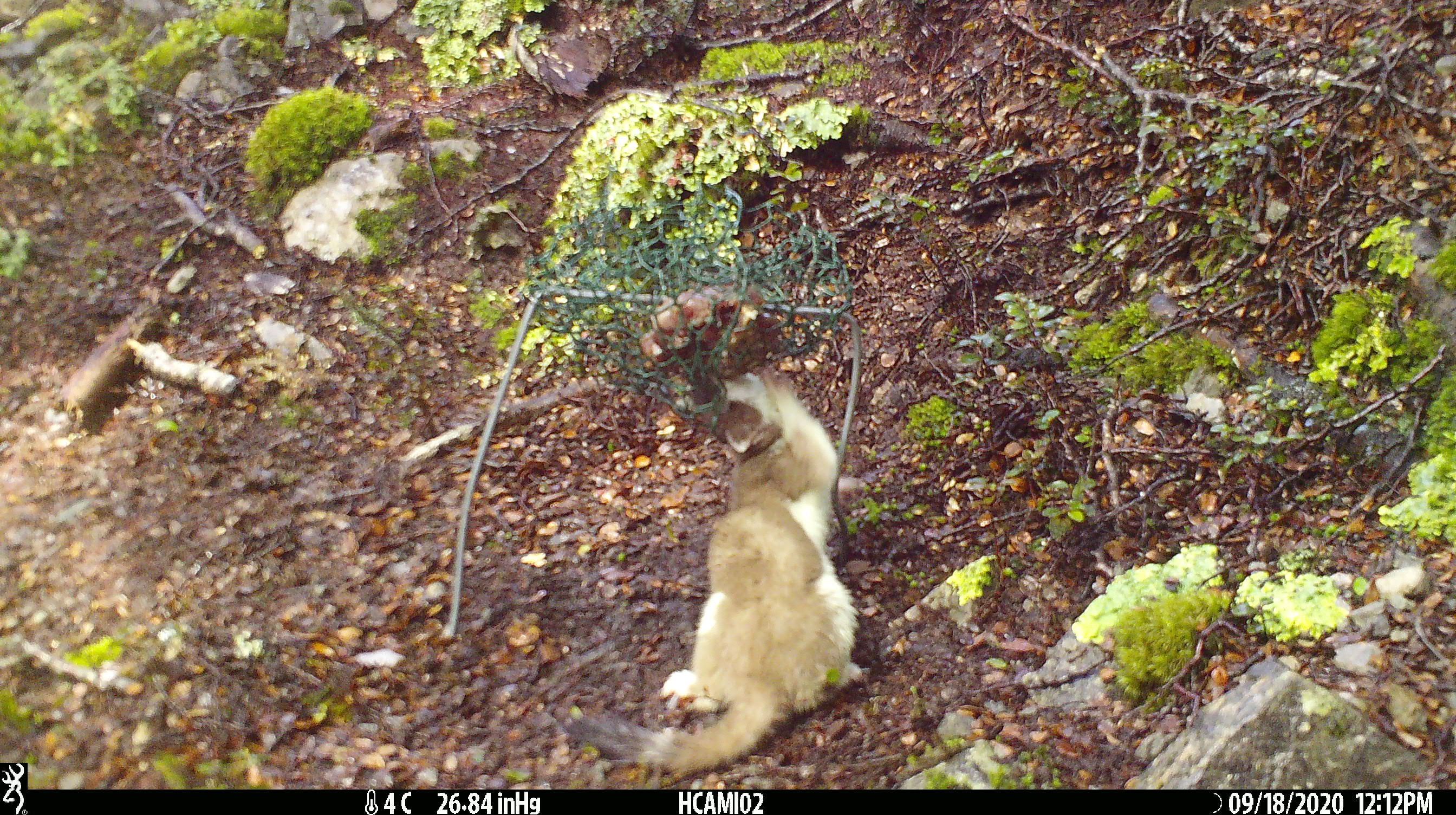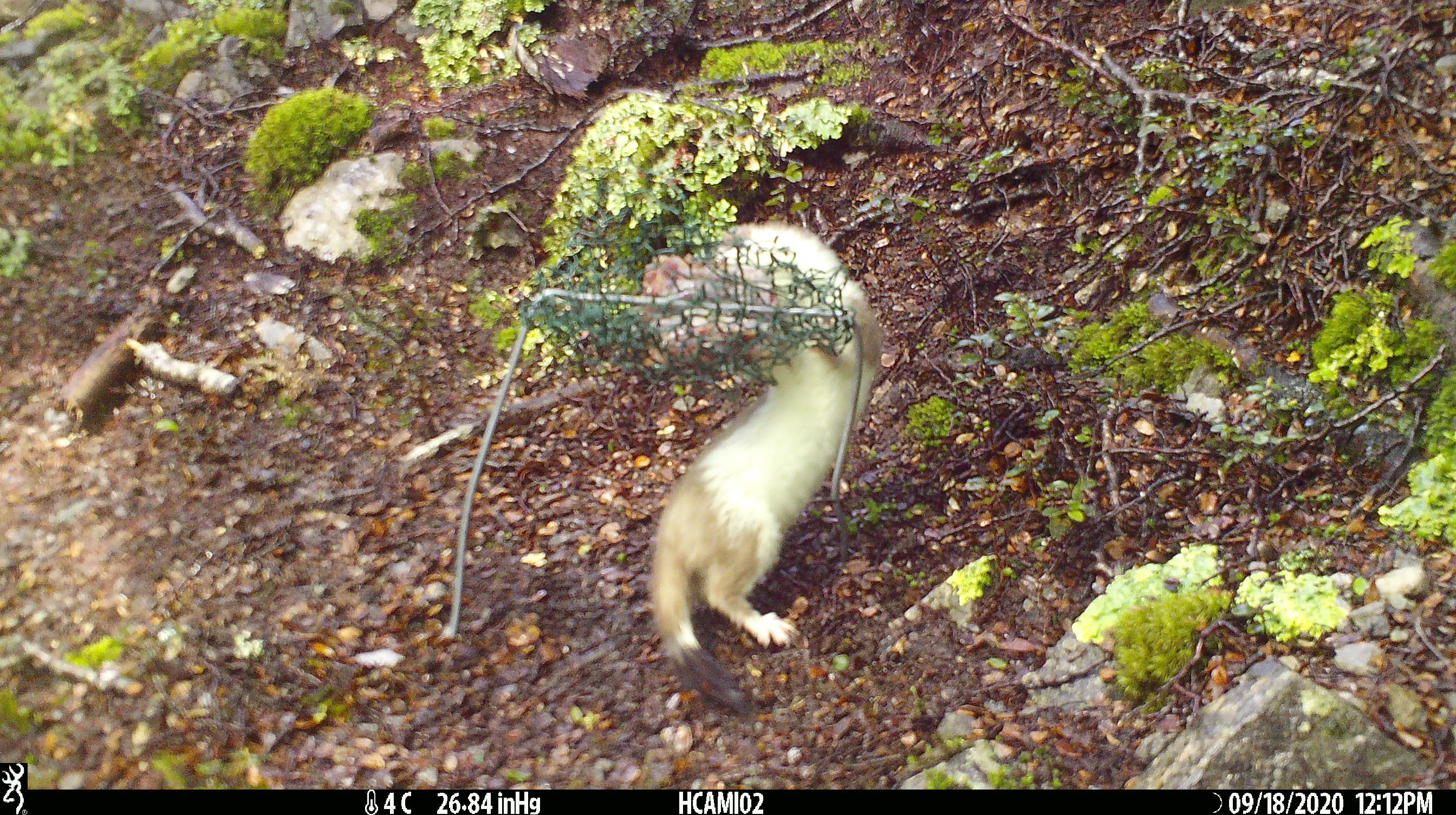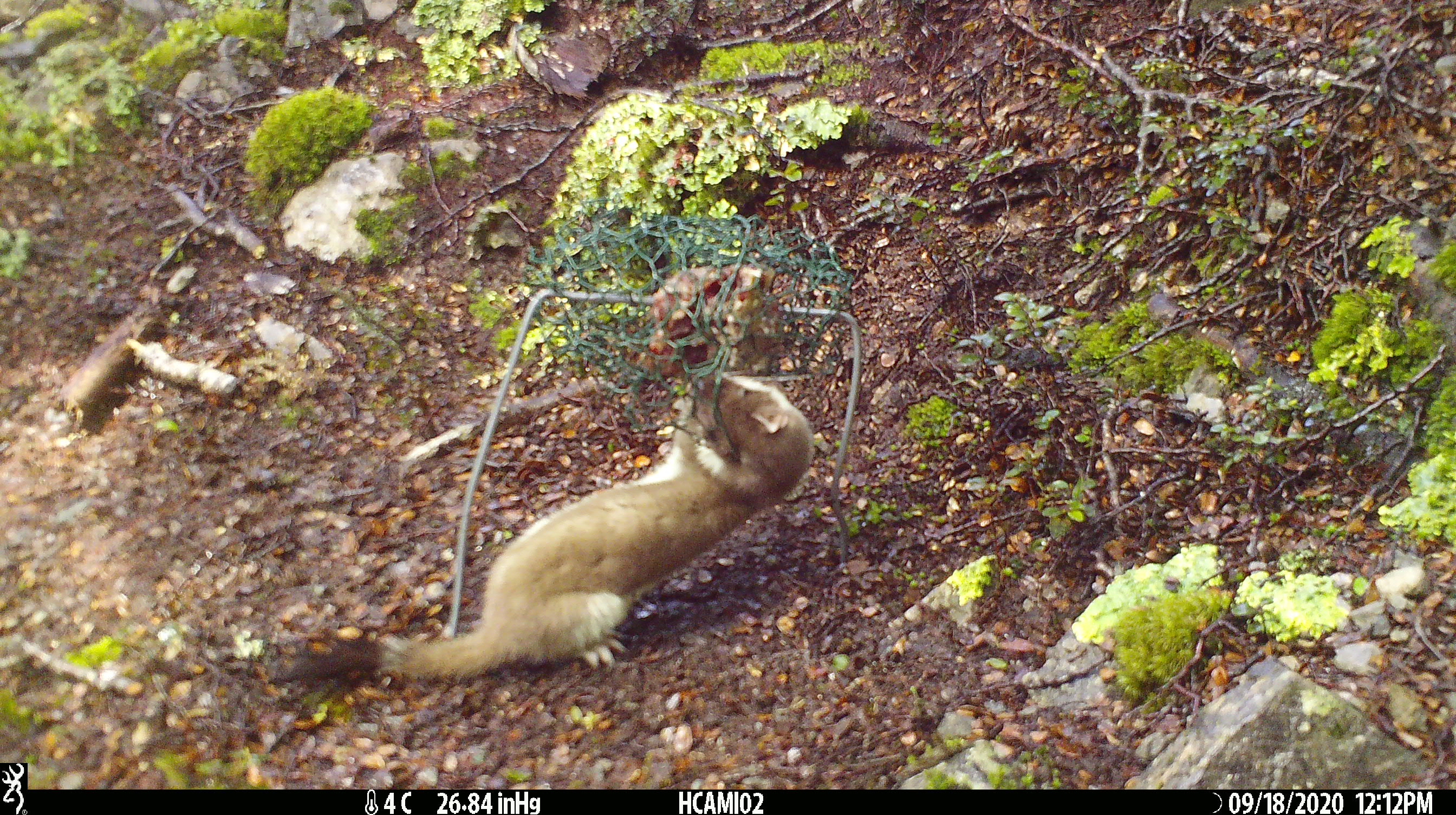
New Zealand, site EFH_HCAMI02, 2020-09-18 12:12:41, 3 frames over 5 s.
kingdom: Animalia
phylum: Chordata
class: Mammalia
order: Carnivora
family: Mustelidae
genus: Mustela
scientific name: Mustela erminea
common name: stoat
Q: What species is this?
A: Stoat (Mustela erminea).